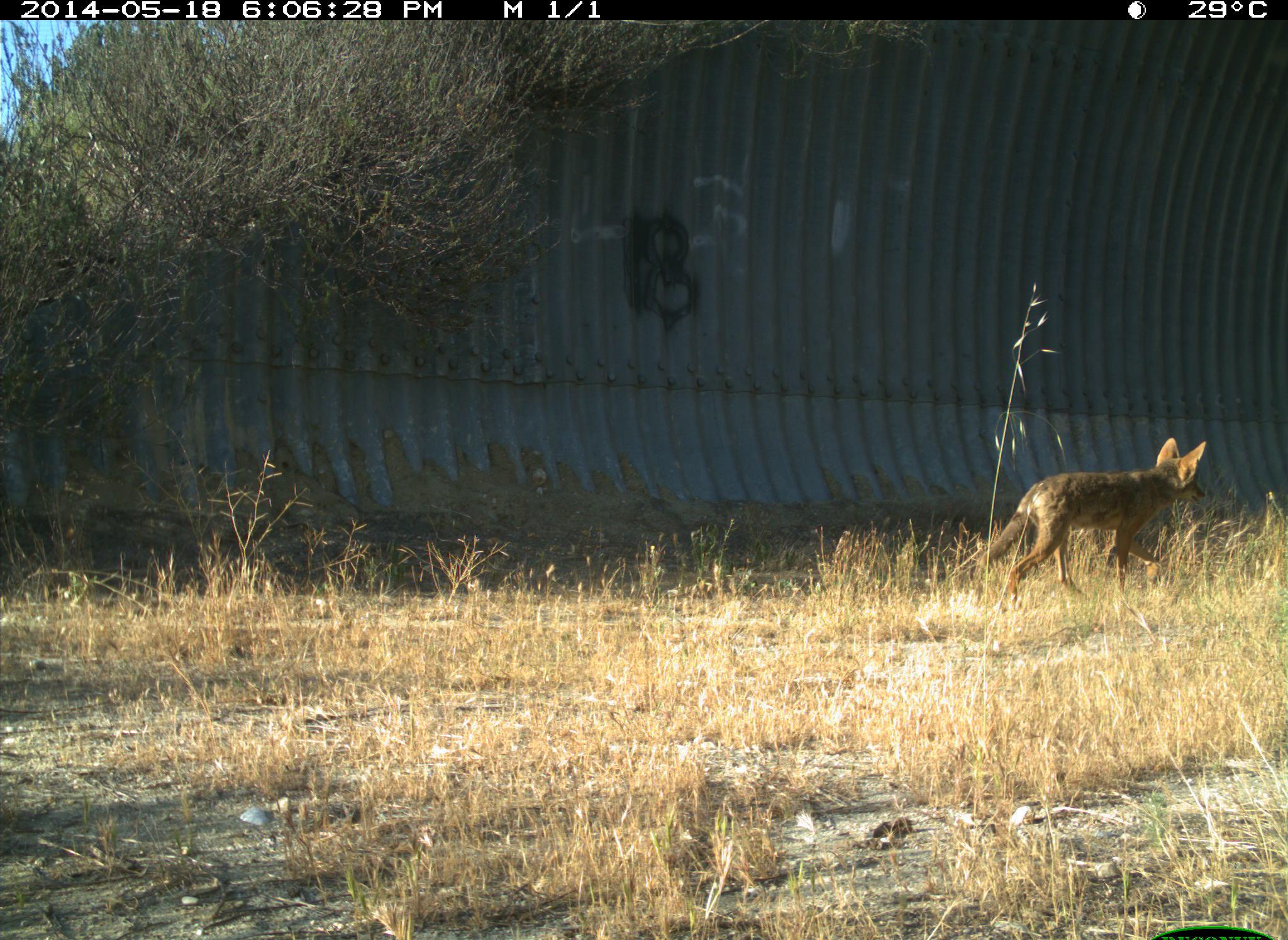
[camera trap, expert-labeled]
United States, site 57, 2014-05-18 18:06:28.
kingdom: Animalia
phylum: Chordata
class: Mammalia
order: Carnivora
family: Canidae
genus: Canis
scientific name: Canis latrans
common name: coyote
Coyote (Canis latrans).